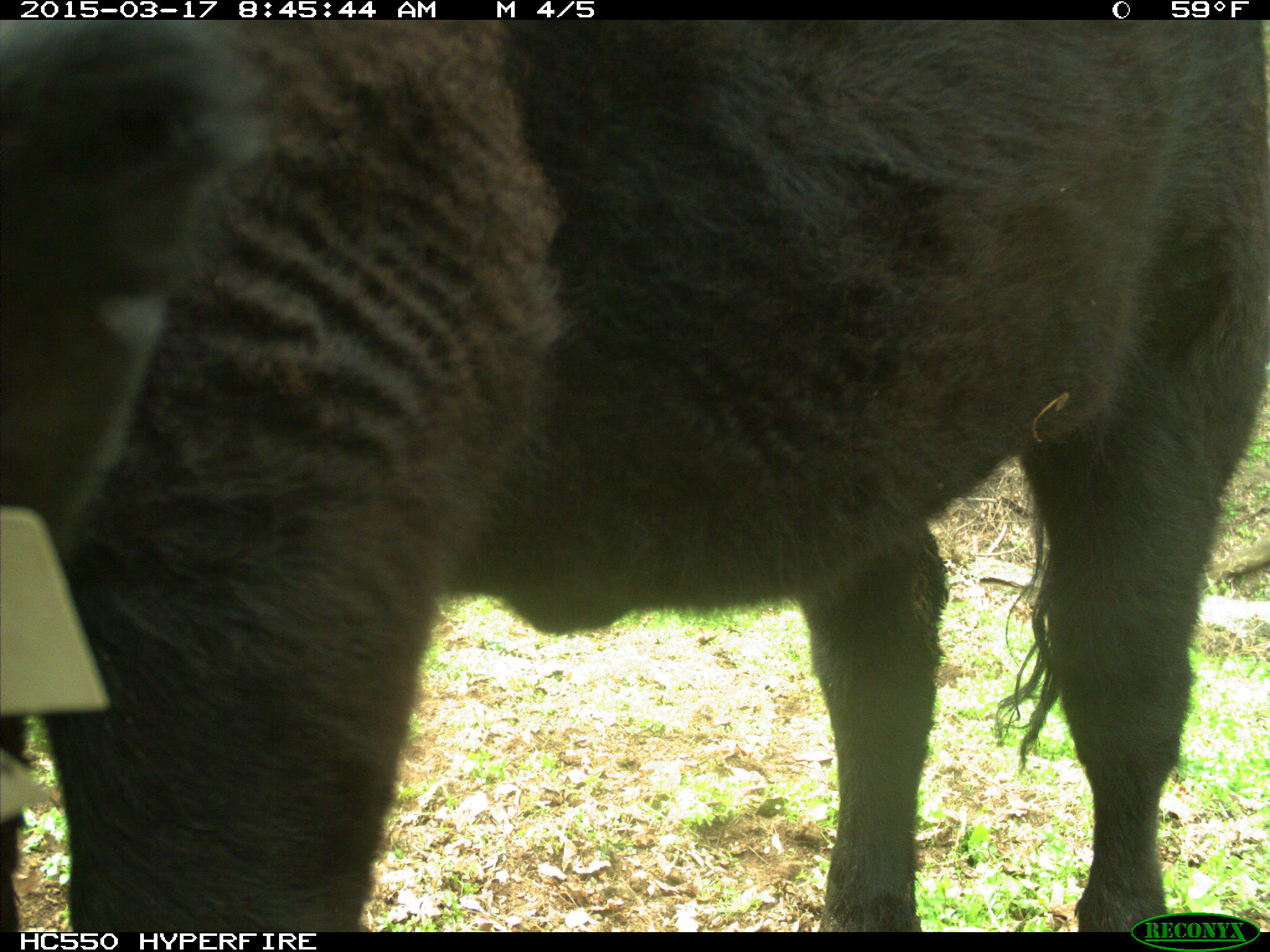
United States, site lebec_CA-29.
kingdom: Animalia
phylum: Chordata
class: Mammalia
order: Artiodactyla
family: Bovidae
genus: Bos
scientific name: Bos taurus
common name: domestic cow